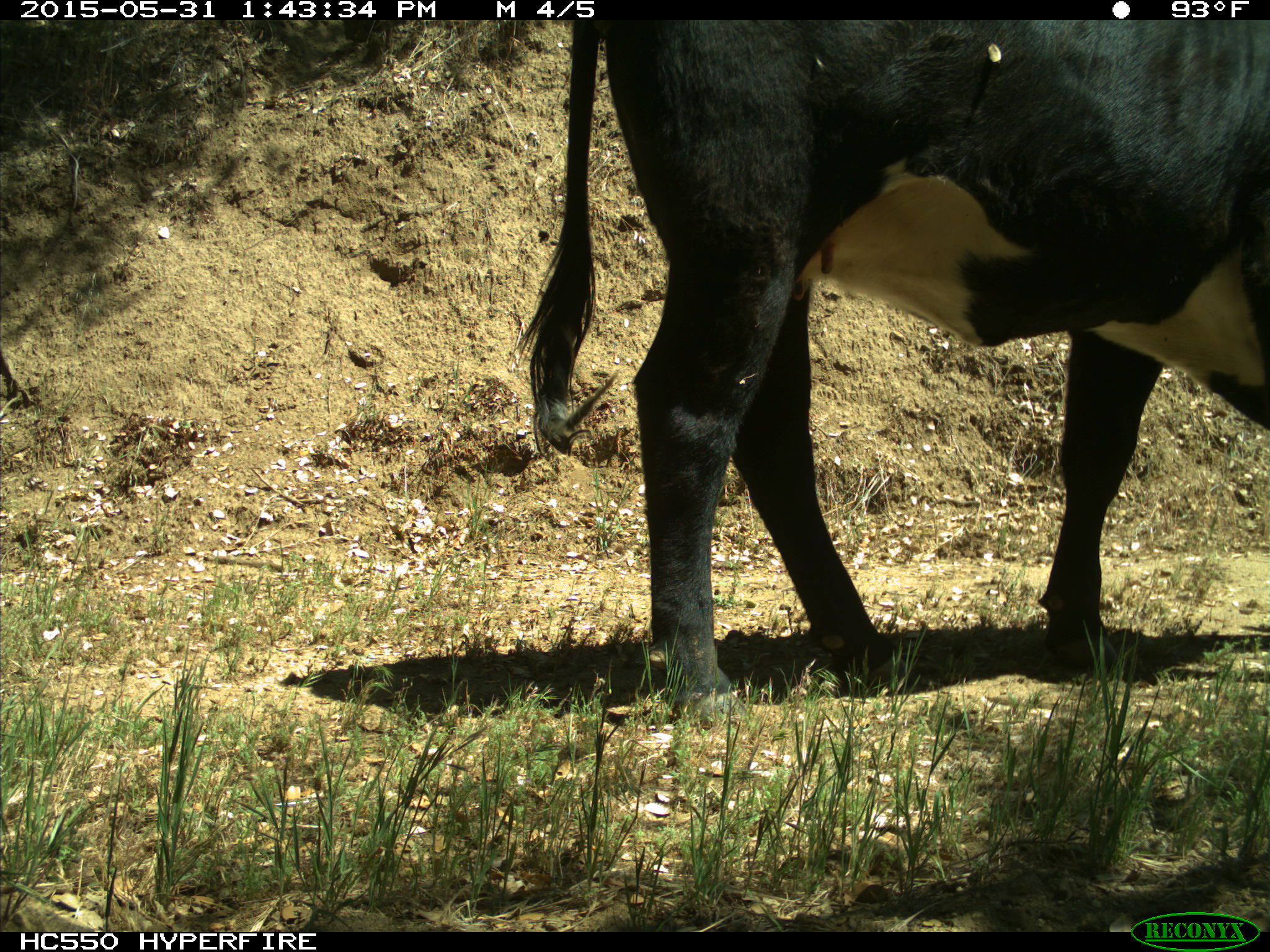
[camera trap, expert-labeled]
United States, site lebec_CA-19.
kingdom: Animalia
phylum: Chordata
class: Mammalia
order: Artiodactyla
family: Bovidae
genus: Bos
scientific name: Bos taurus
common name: domestic cow